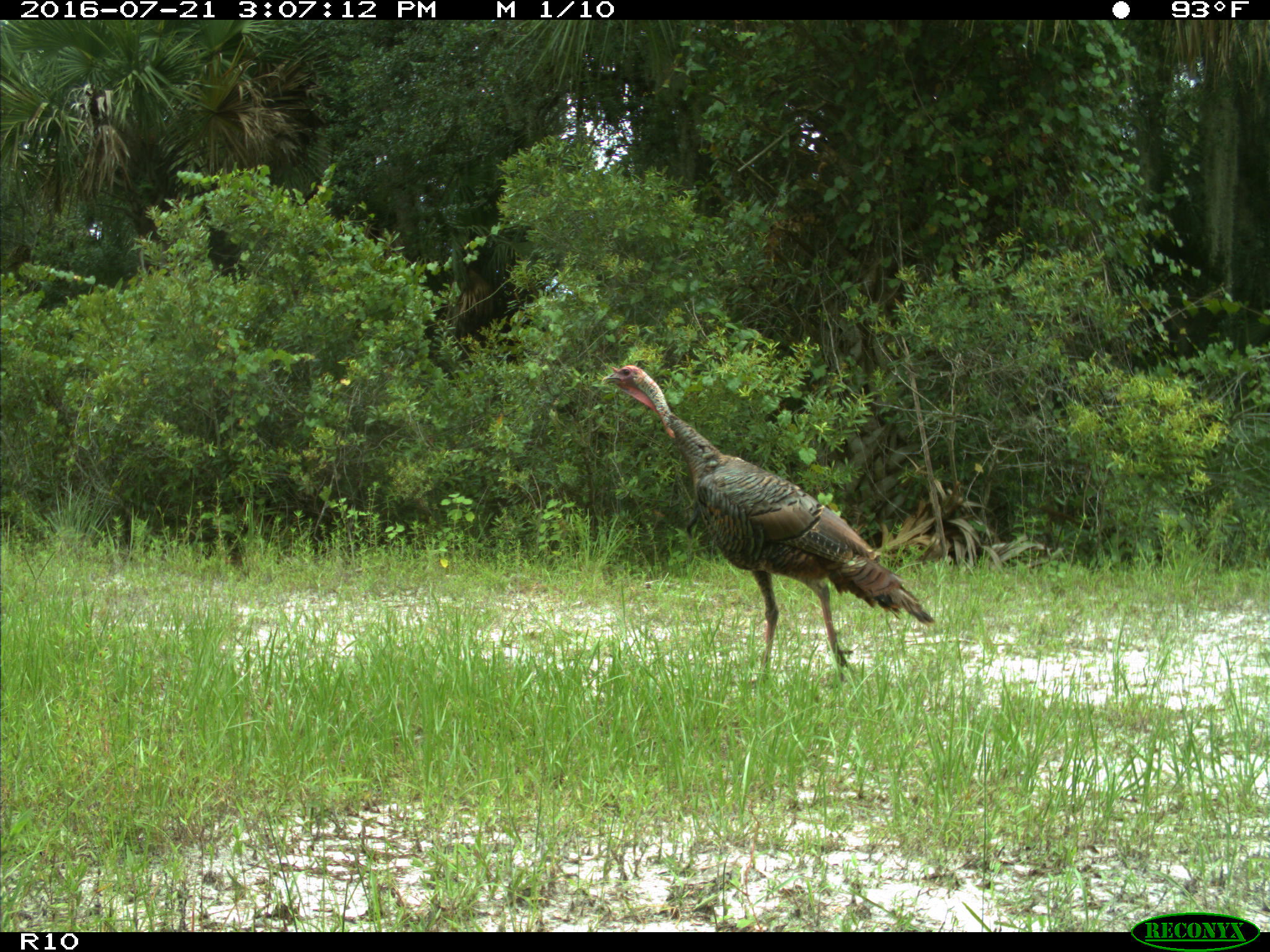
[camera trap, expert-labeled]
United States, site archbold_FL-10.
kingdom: Animalia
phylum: Chordata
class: Aves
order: Galliformes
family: Phasianidae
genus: Meleagris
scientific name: Meleagris gallopavo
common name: wild turkey